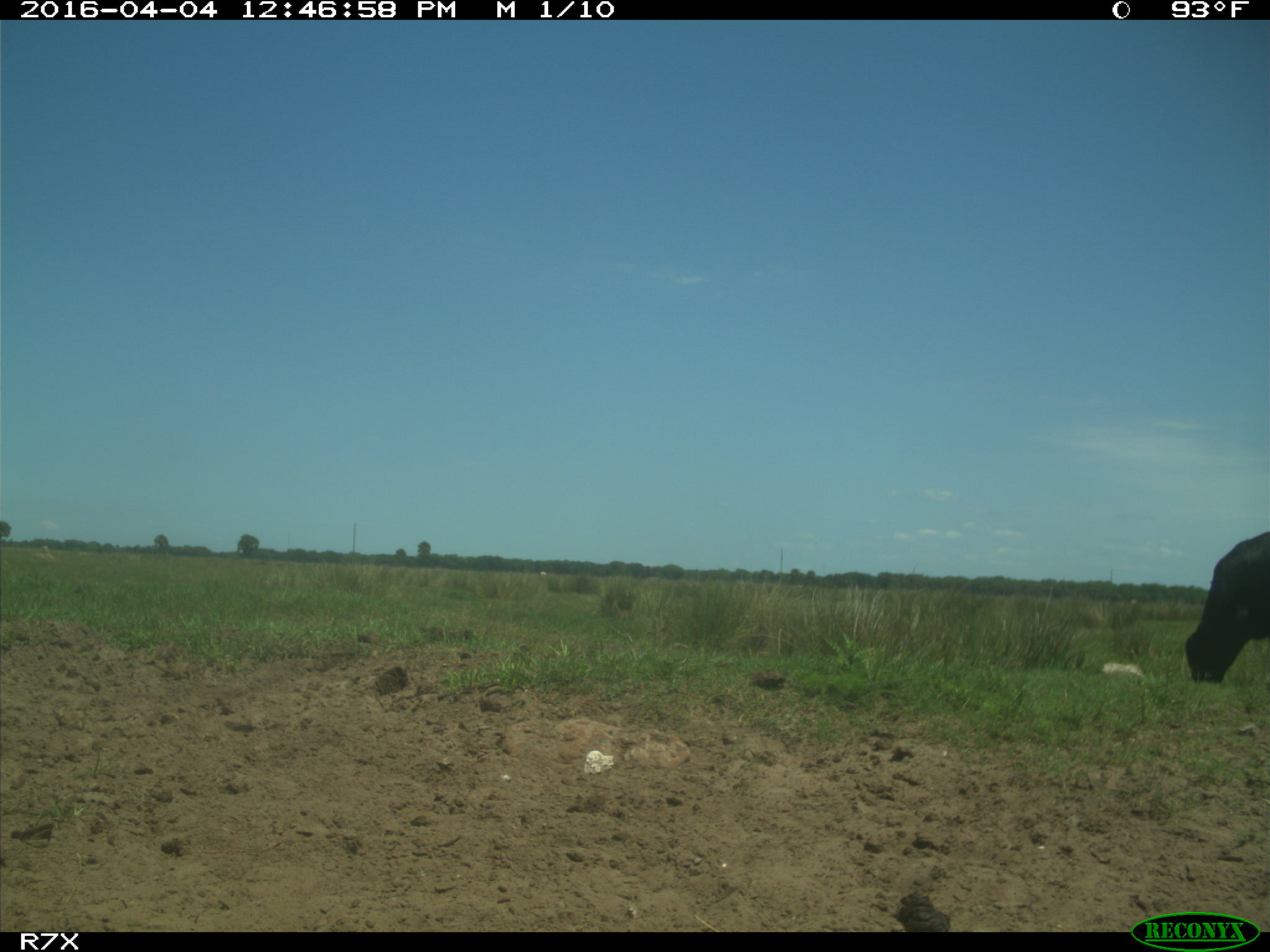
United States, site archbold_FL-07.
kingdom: Animalia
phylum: Chordata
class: Mammalia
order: Artiodactyla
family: Bovidae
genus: Bos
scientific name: Bos taurus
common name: domestic cow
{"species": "Bos taurus (domestic cow)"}